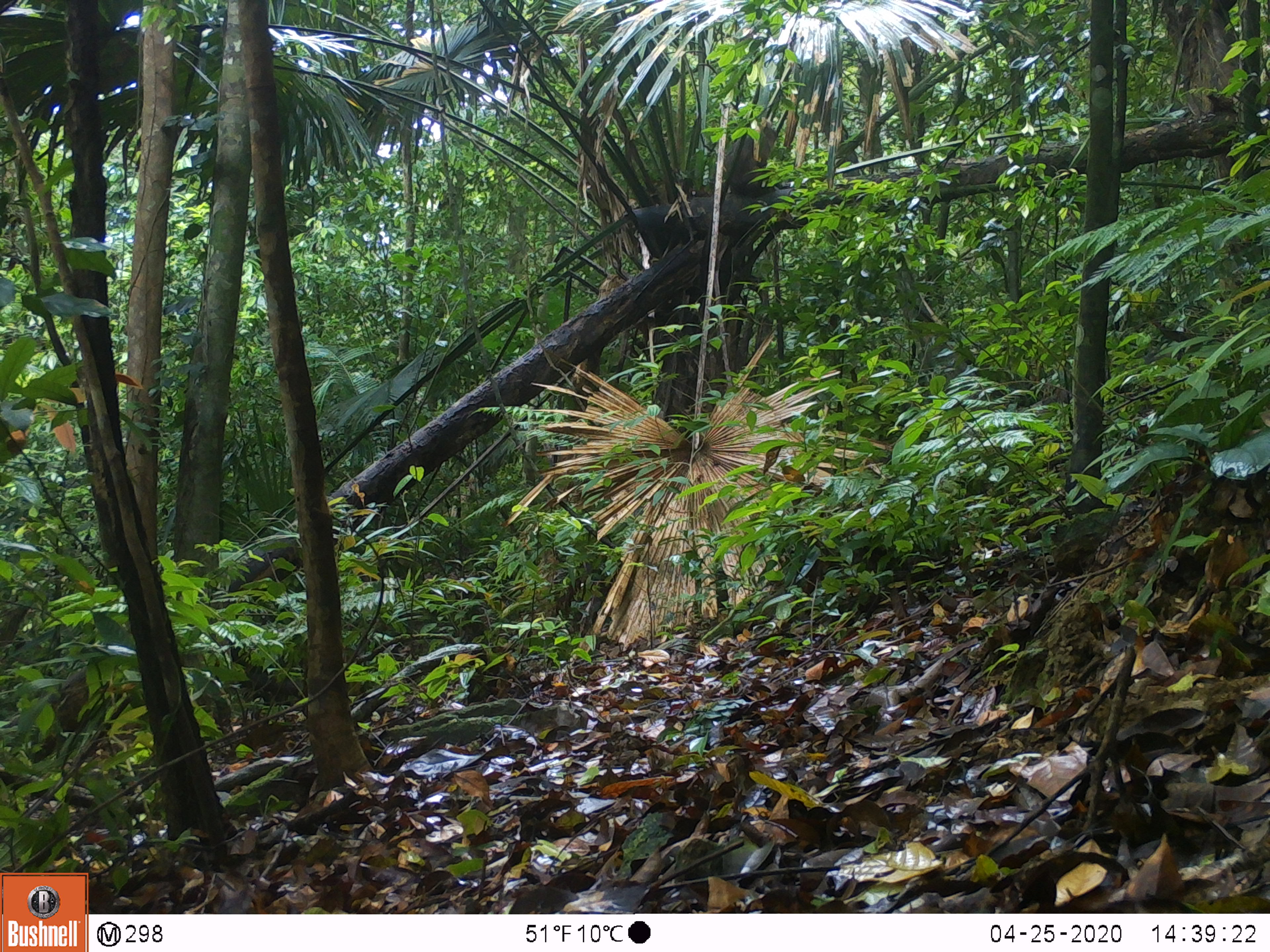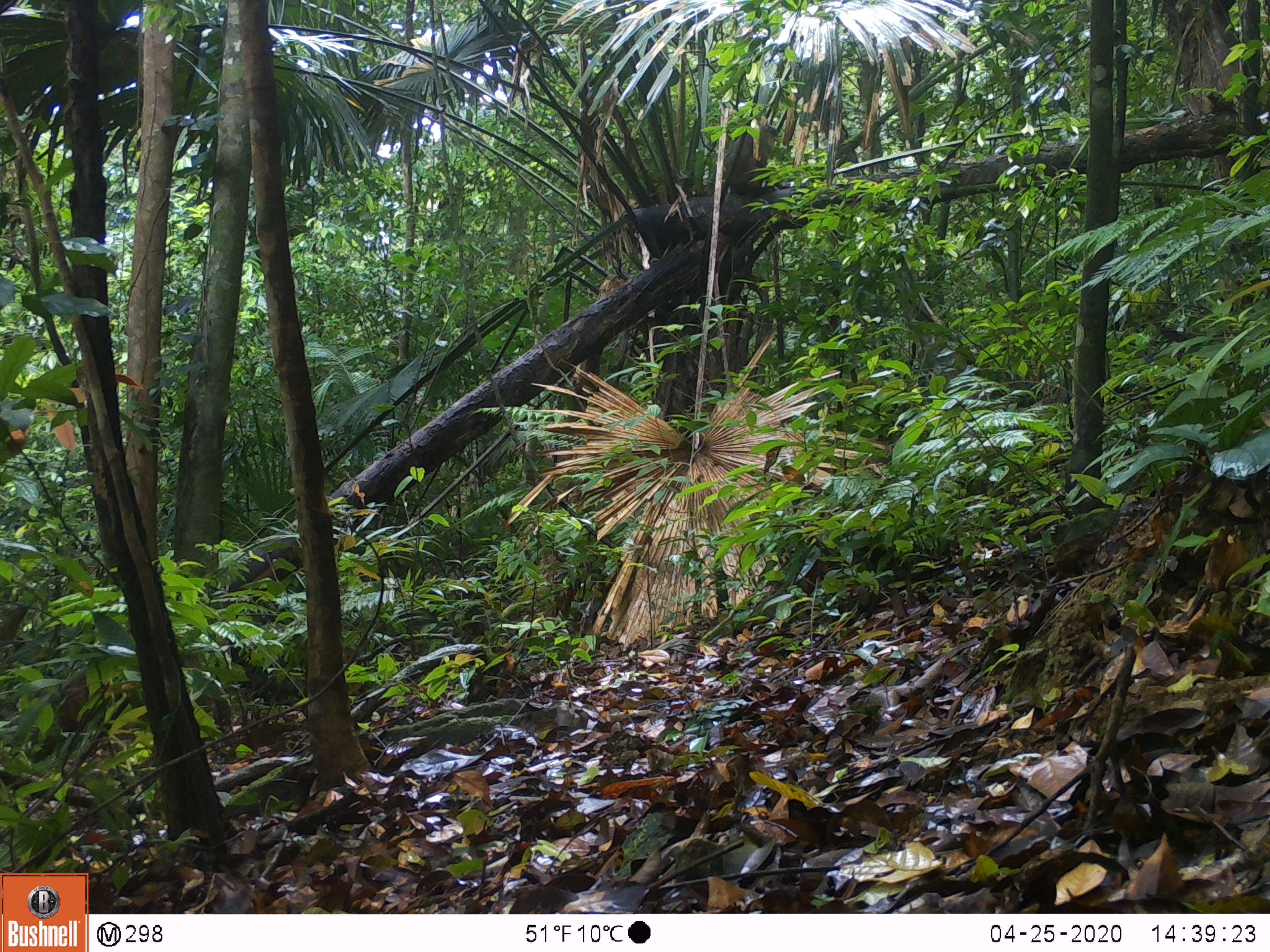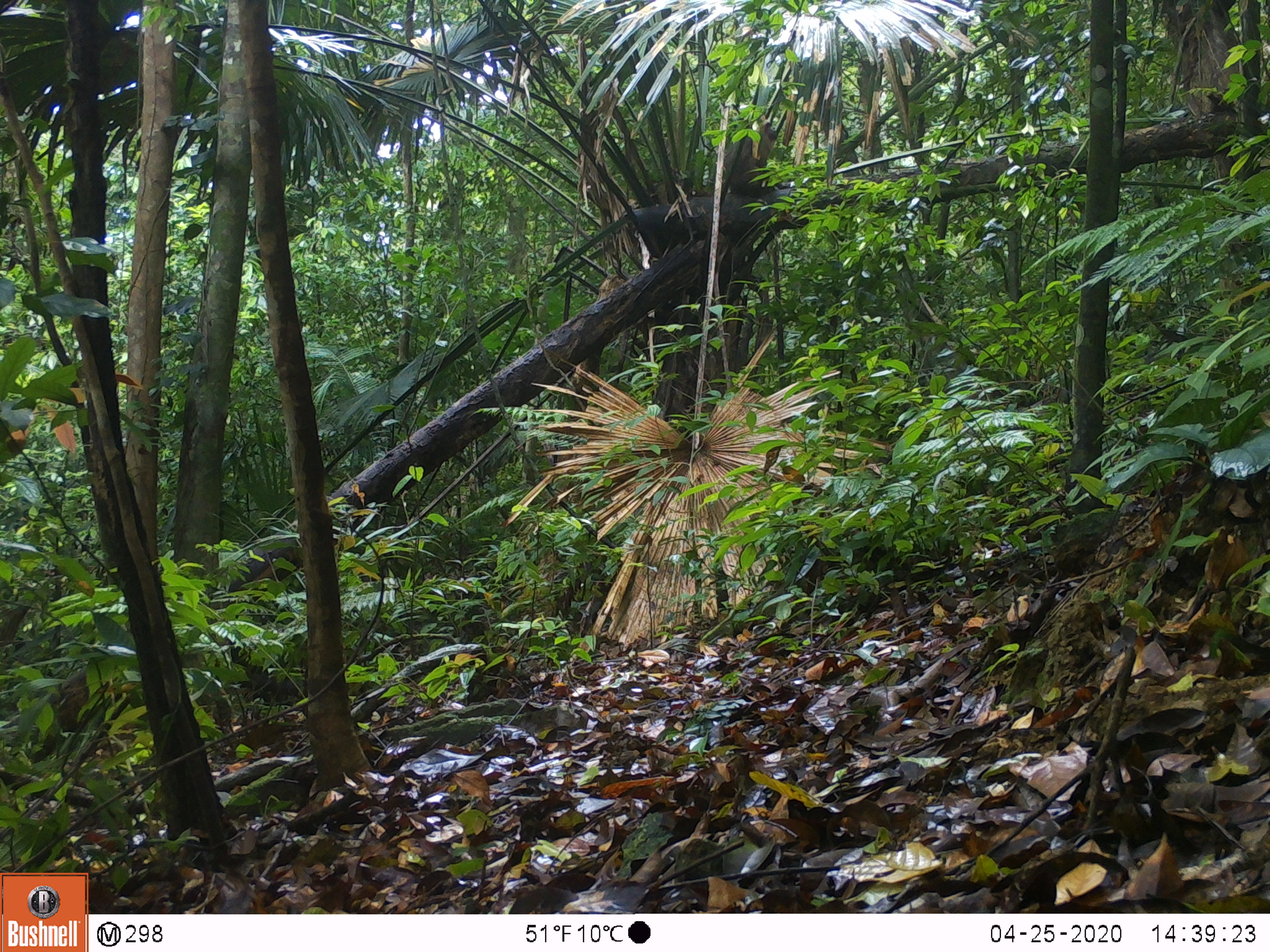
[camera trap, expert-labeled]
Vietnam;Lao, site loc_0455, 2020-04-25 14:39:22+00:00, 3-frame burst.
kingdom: Animalia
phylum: Chordata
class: Mammalia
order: Primates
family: Cercopithecidae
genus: Macaca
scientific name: Macaca arctoides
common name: stump-tailed macaque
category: stump tailed macaque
Stump tailed macaque (stump-tailed macaque) (Macaca arctoides). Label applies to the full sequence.